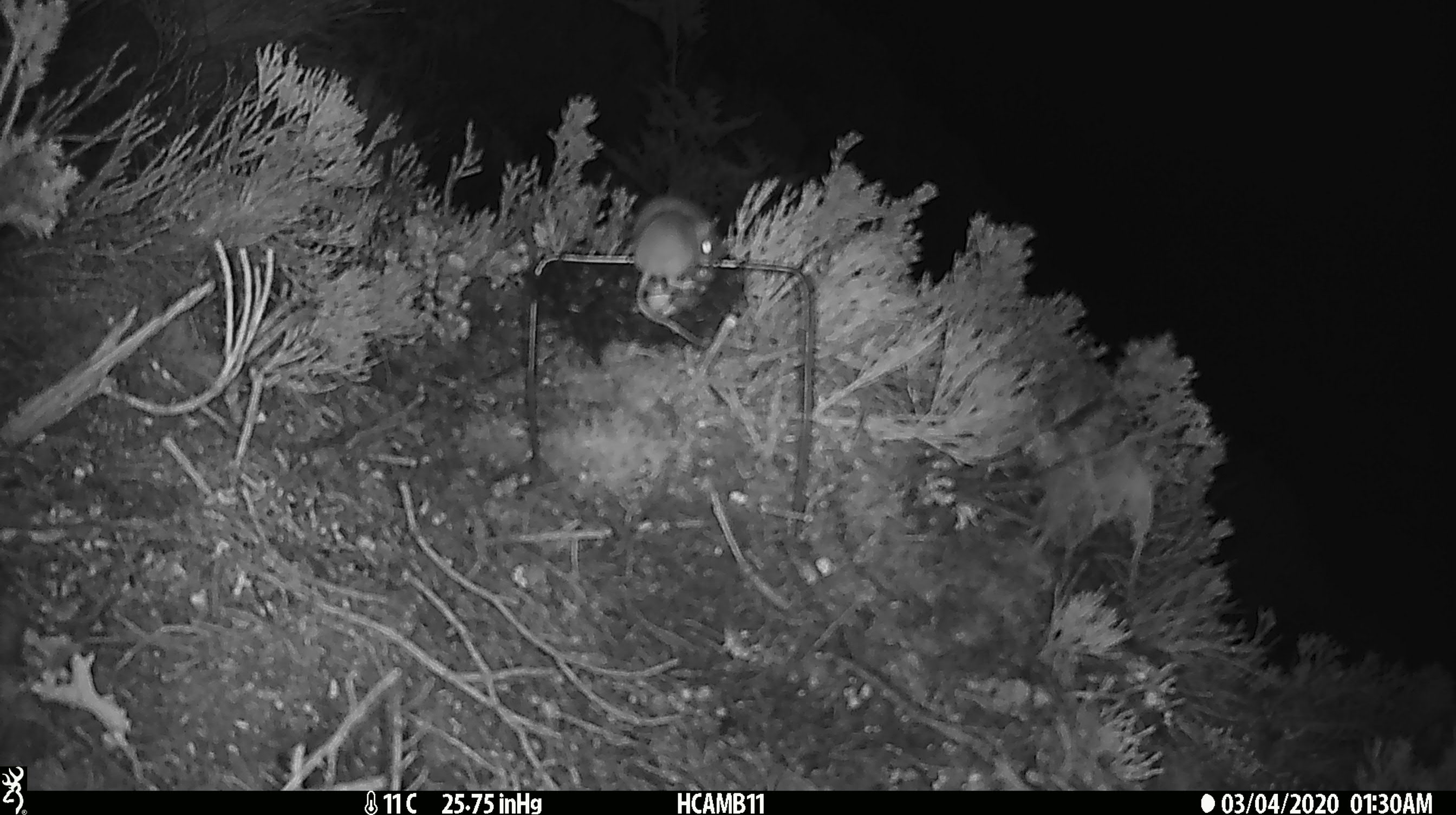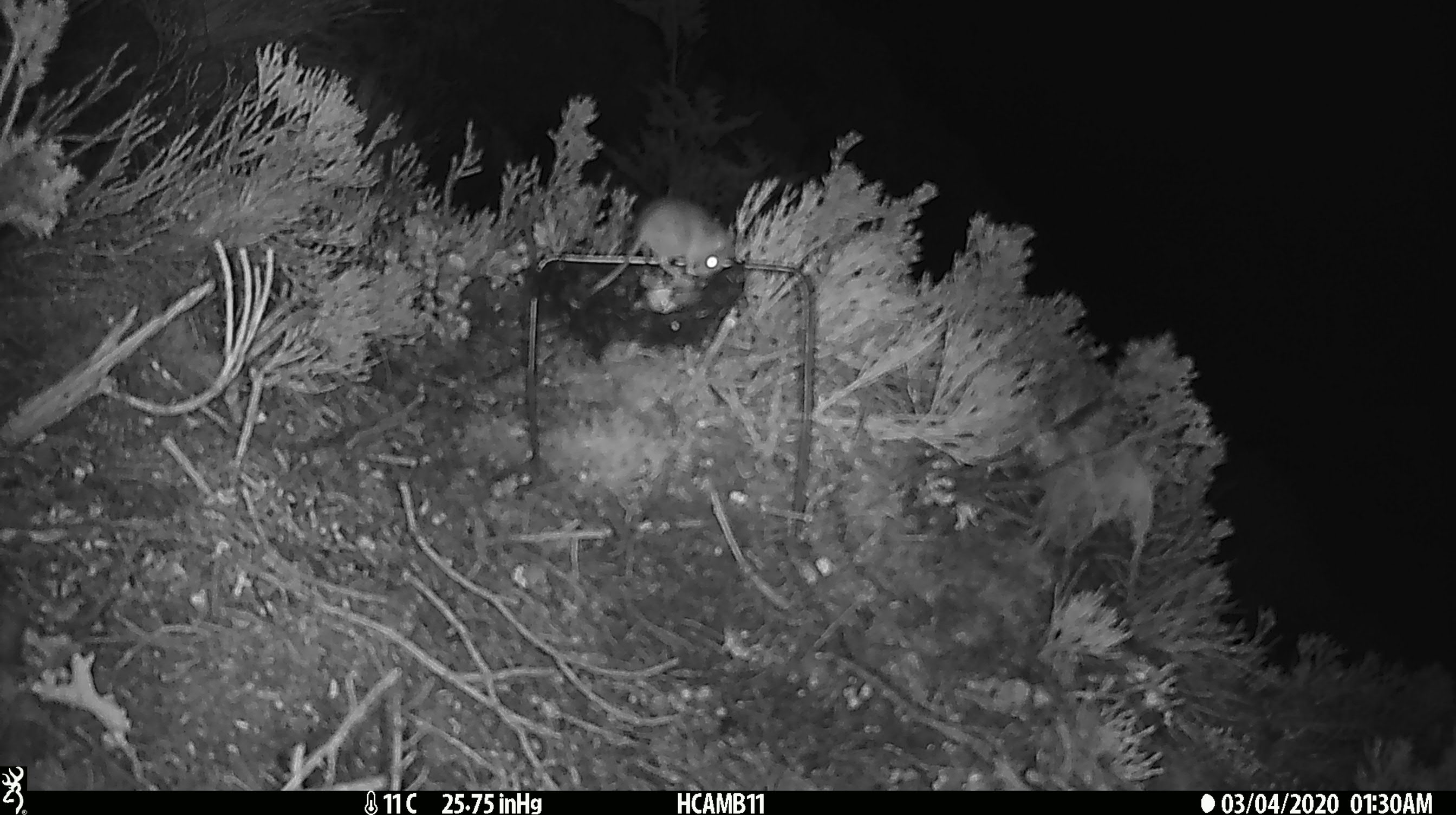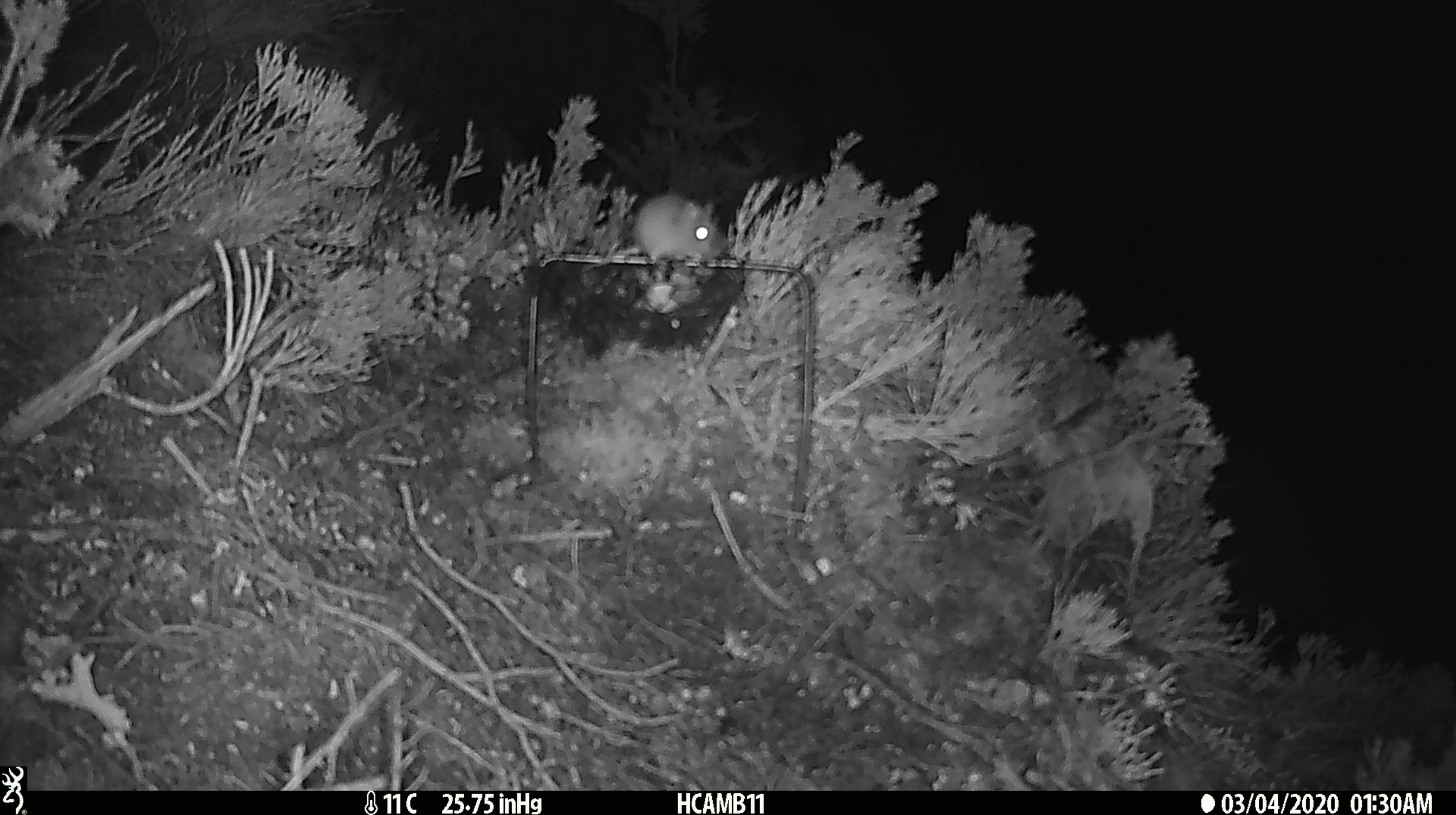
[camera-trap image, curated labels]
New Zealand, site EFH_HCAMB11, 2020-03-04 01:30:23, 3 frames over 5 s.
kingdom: Animalia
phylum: Chordata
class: Mammalia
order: Rodentia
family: Muridae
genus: Mus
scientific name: Mus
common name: mouse